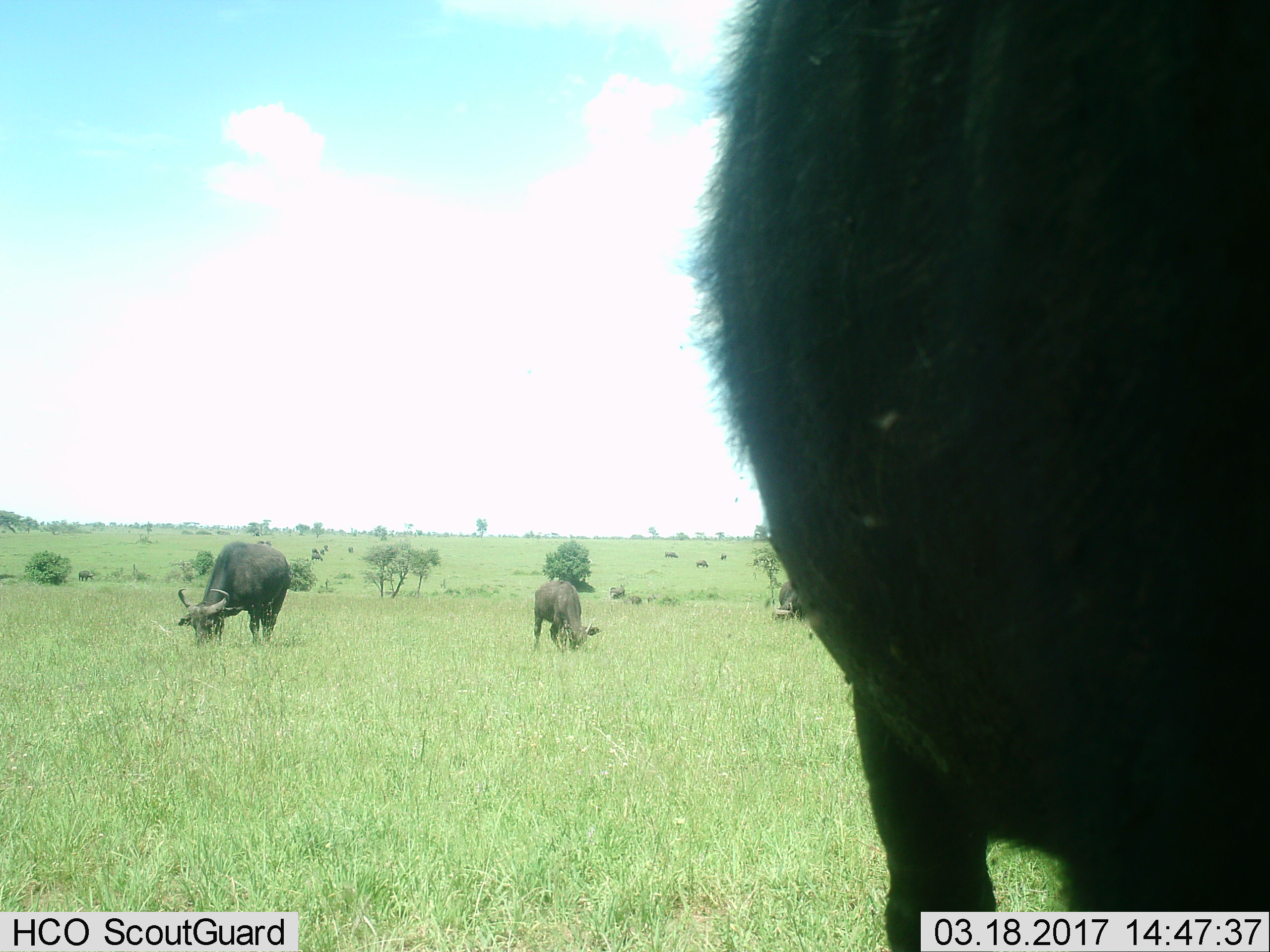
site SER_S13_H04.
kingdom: Animalia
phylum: Chordata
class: Mammalia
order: Artiodactyla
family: Bovidae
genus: Syncerus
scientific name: Syncerus caffer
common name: african buffalo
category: buffalo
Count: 3.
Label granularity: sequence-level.